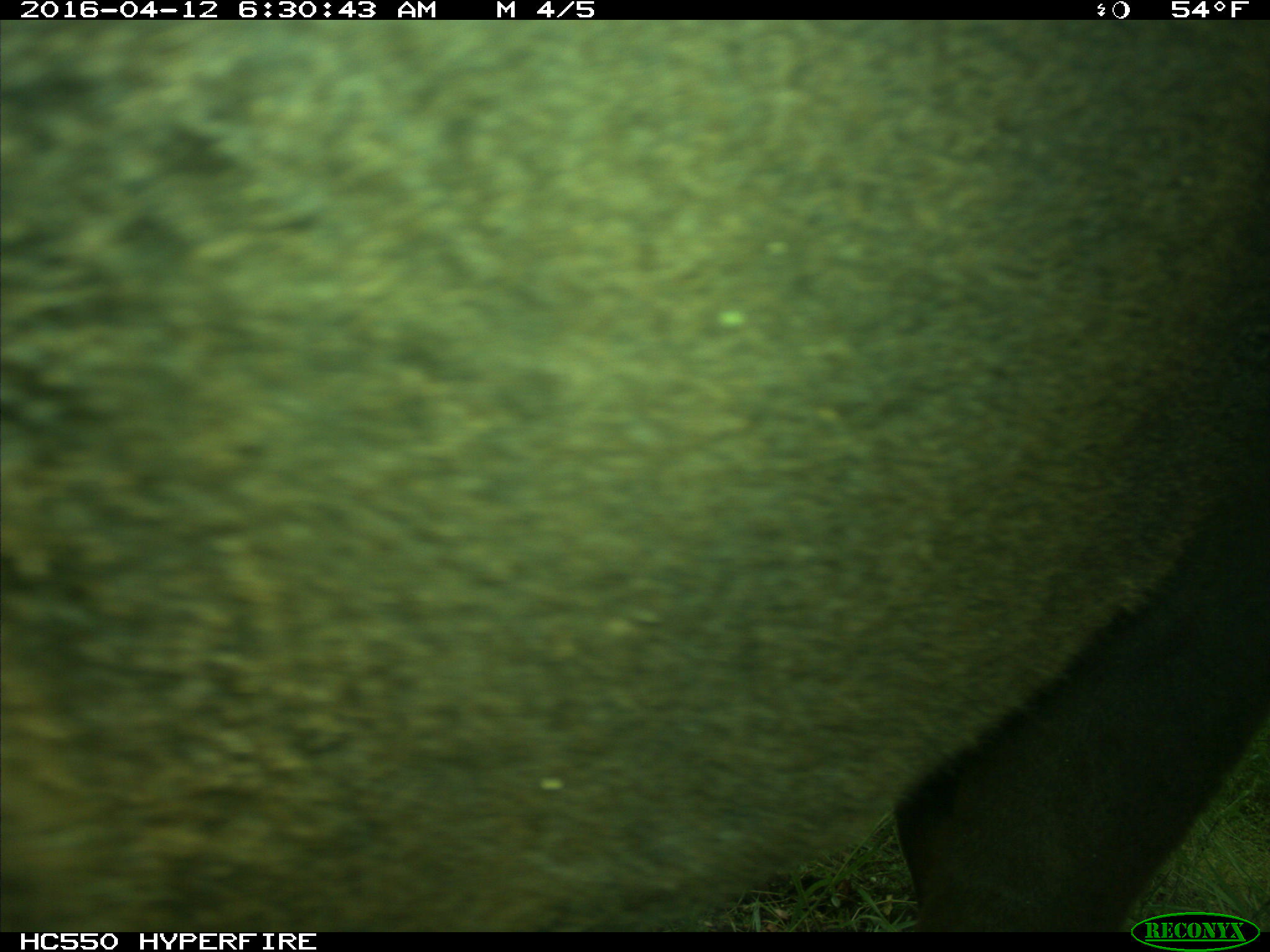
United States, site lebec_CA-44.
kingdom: Animalia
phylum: Chordata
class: Mammalia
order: Artiodactyla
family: Bovidae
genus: Bos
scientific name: Bos taurus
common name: domestic cow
Bos taurus (domestic cow).